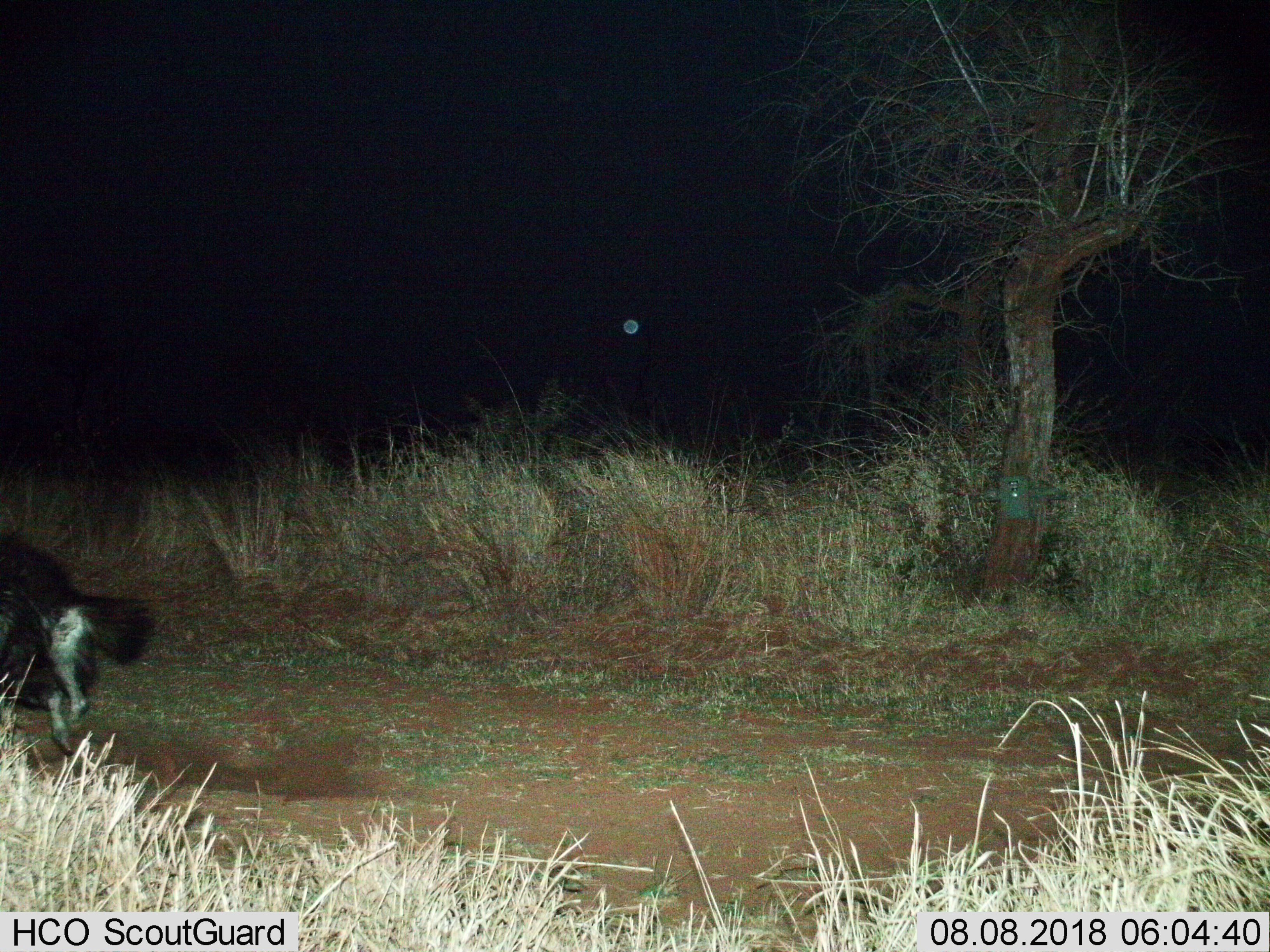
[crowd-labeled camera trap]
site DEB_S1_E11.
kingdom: Animalia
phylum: Chordata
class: Mammalia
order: Carnivora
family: Hyaenidae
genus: Parahyaena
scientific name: Parahyaena brunnea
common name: brown hyena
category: hyenabrown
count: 1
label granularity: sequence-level